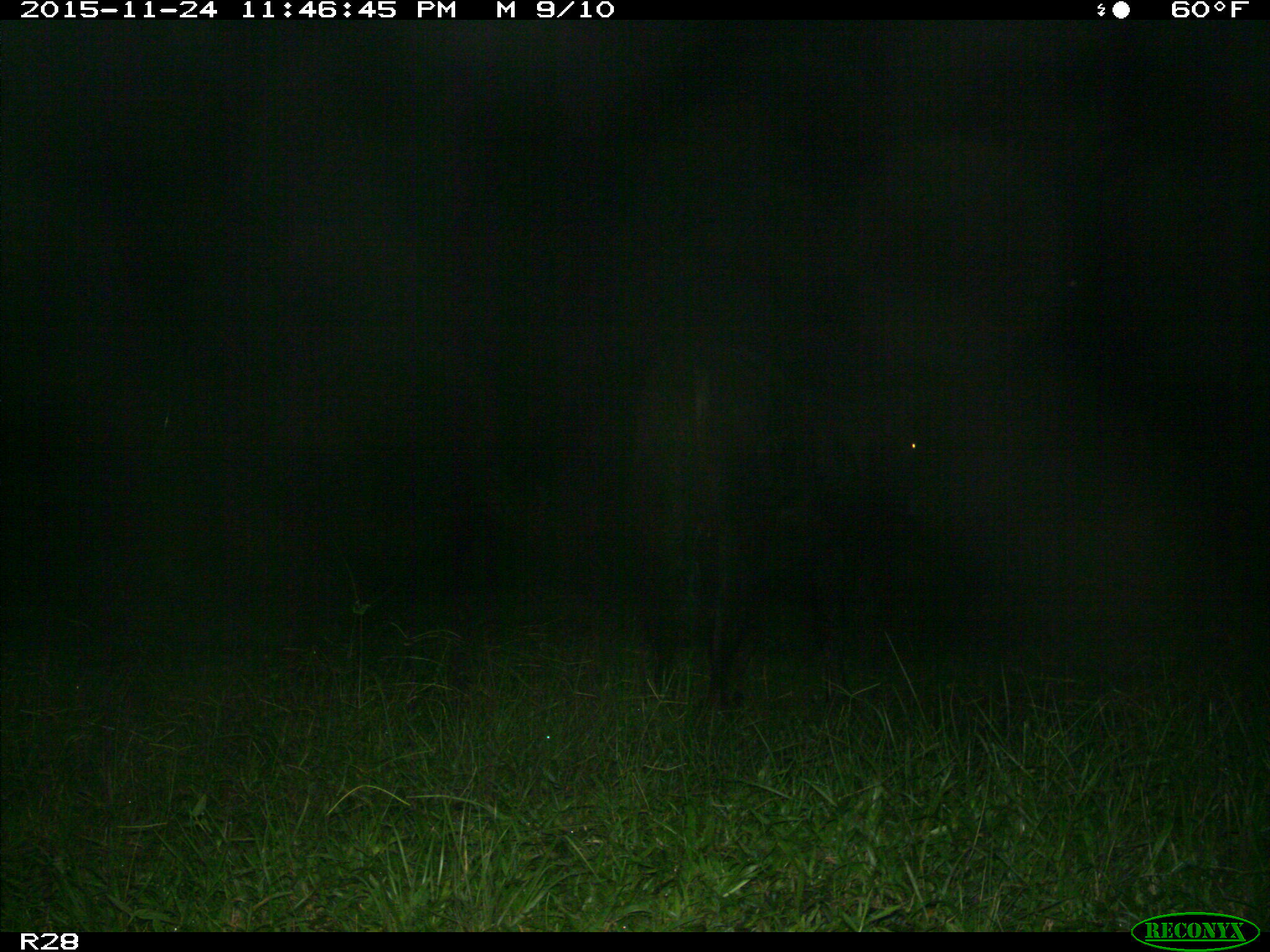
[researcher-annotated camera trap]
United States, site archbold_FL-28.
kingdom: Animalia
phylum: Chordata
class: Mammalia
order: Artiodactyla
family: Bovidae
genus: Bos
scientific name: Bos taurus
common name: domestic cow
Bos taurus (domestic cow).